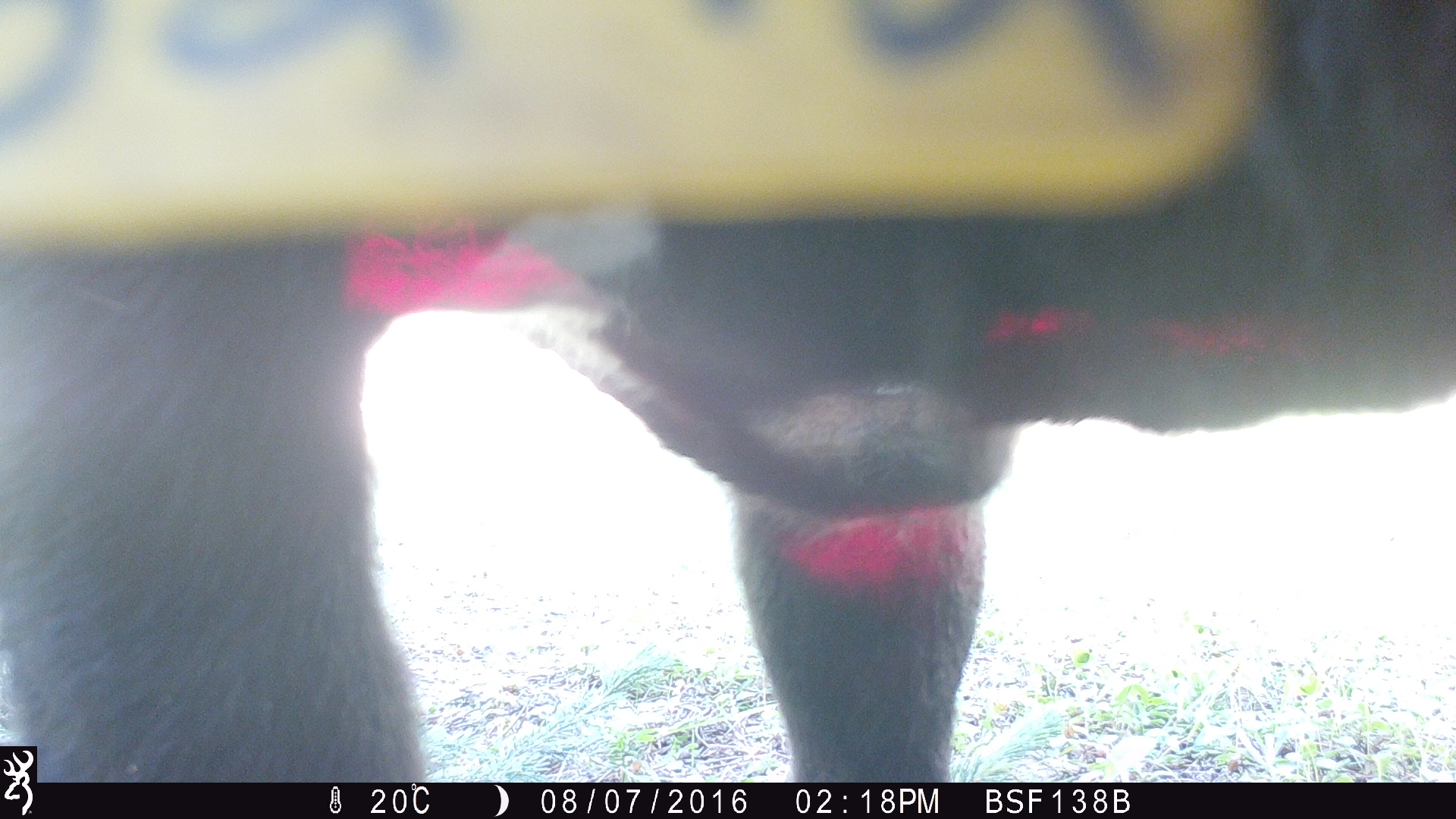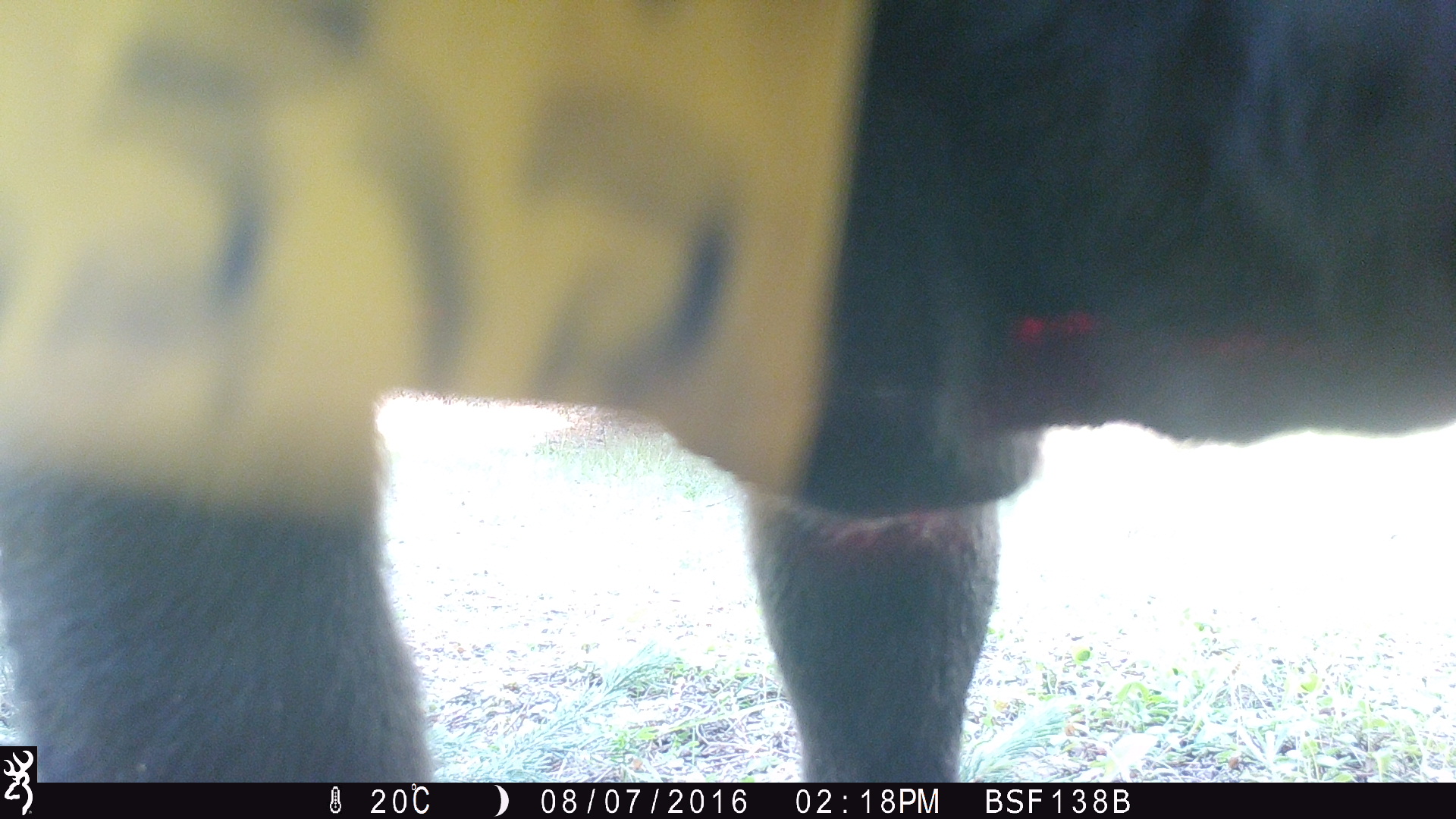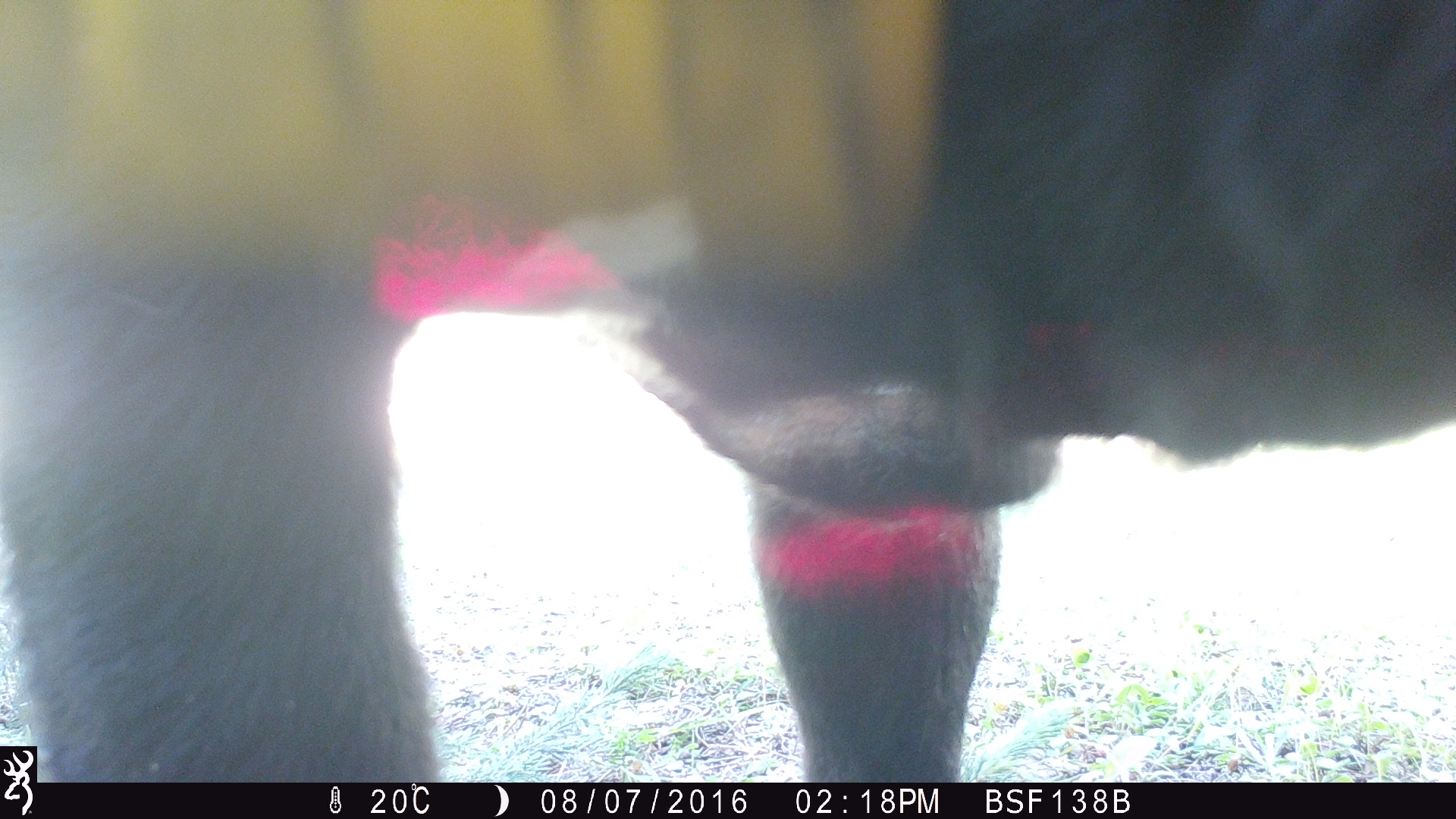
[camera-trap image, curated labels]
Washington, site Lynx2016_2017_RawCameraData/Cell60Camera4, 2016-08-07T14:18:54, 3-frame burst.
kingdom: Animalia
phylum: Chordata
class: Mammalia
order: Artiodactyla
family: Bovidae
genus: Bos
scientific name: Bos taurus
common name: domestic cattle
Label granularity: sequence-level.